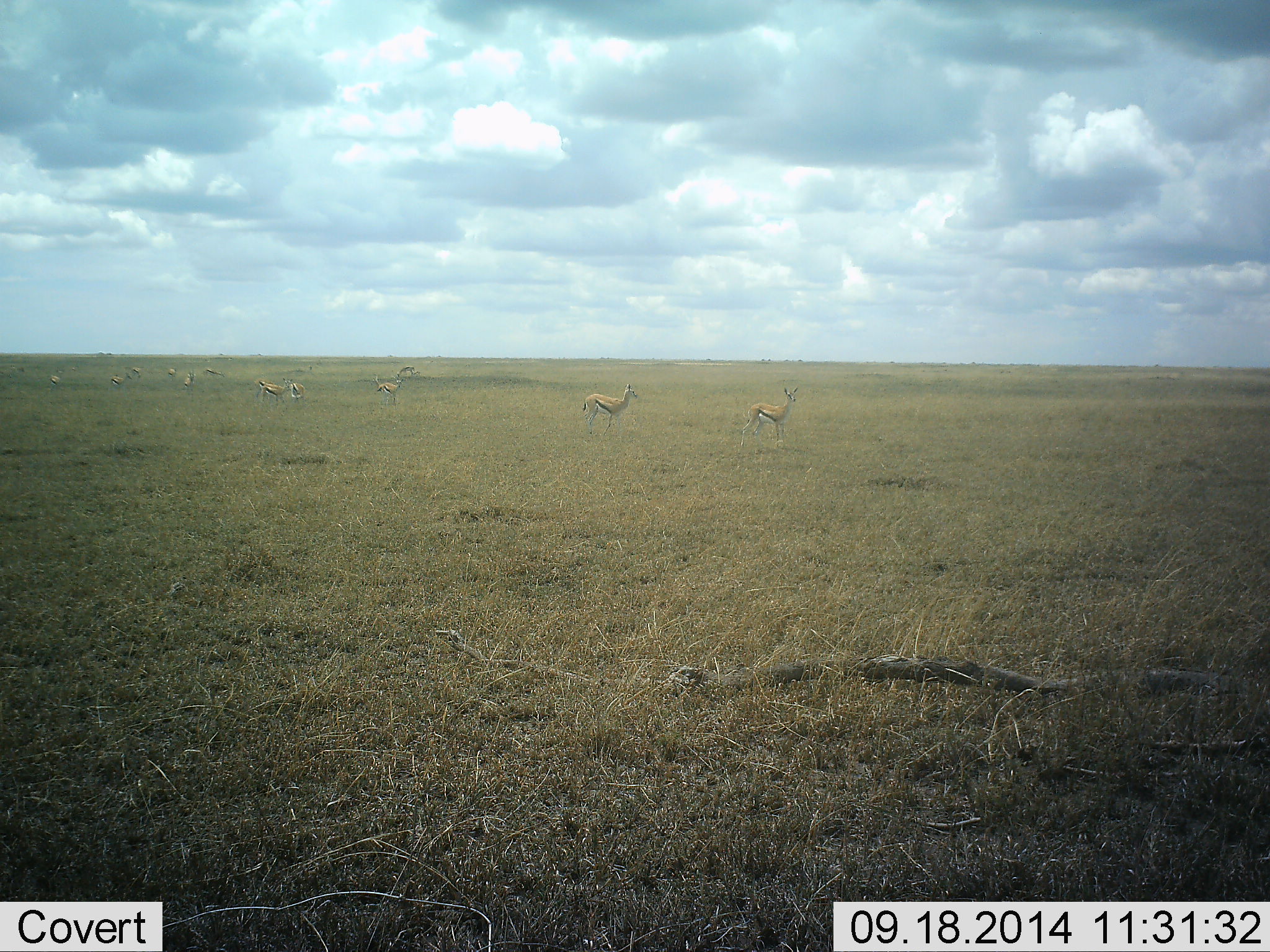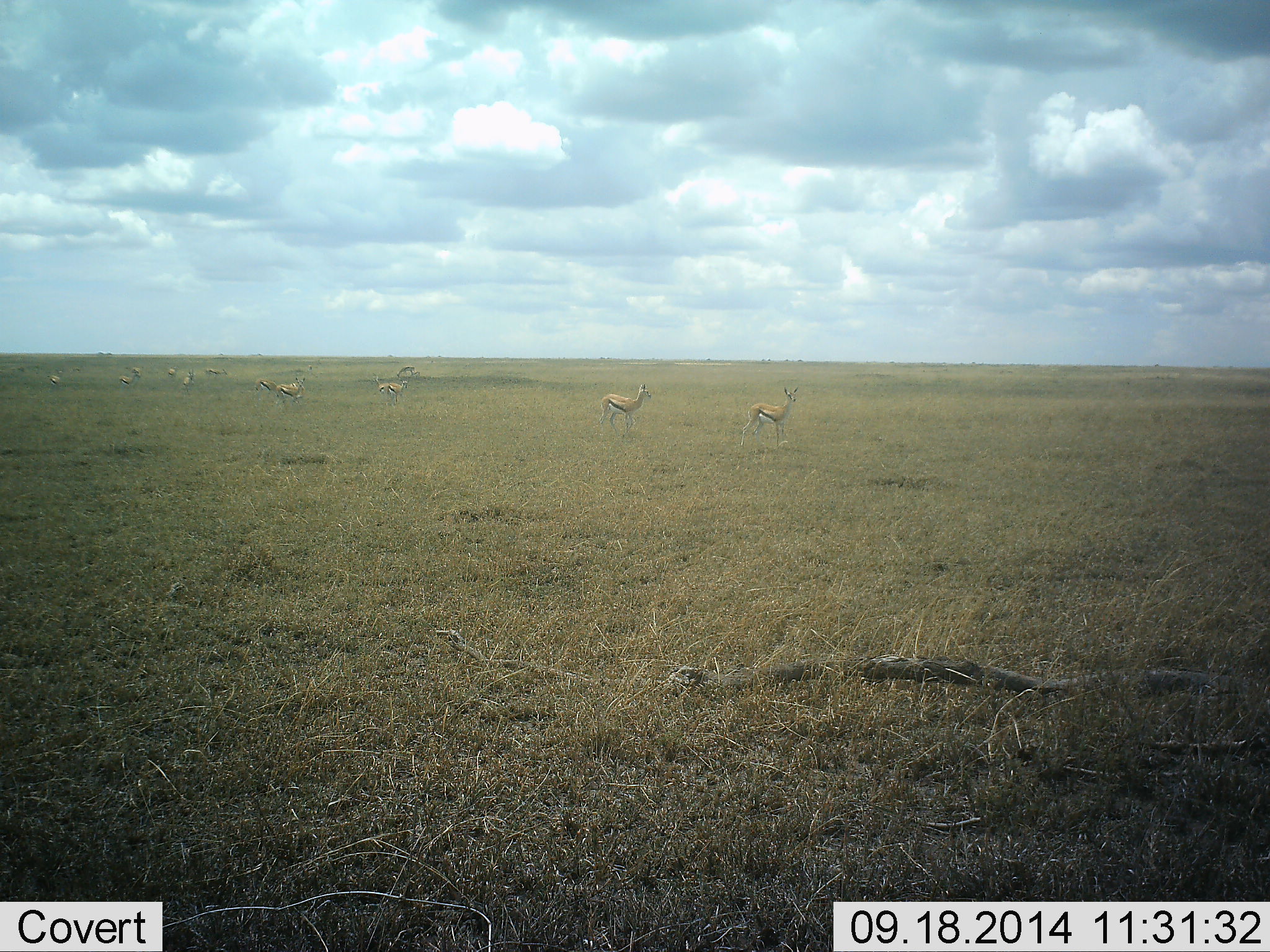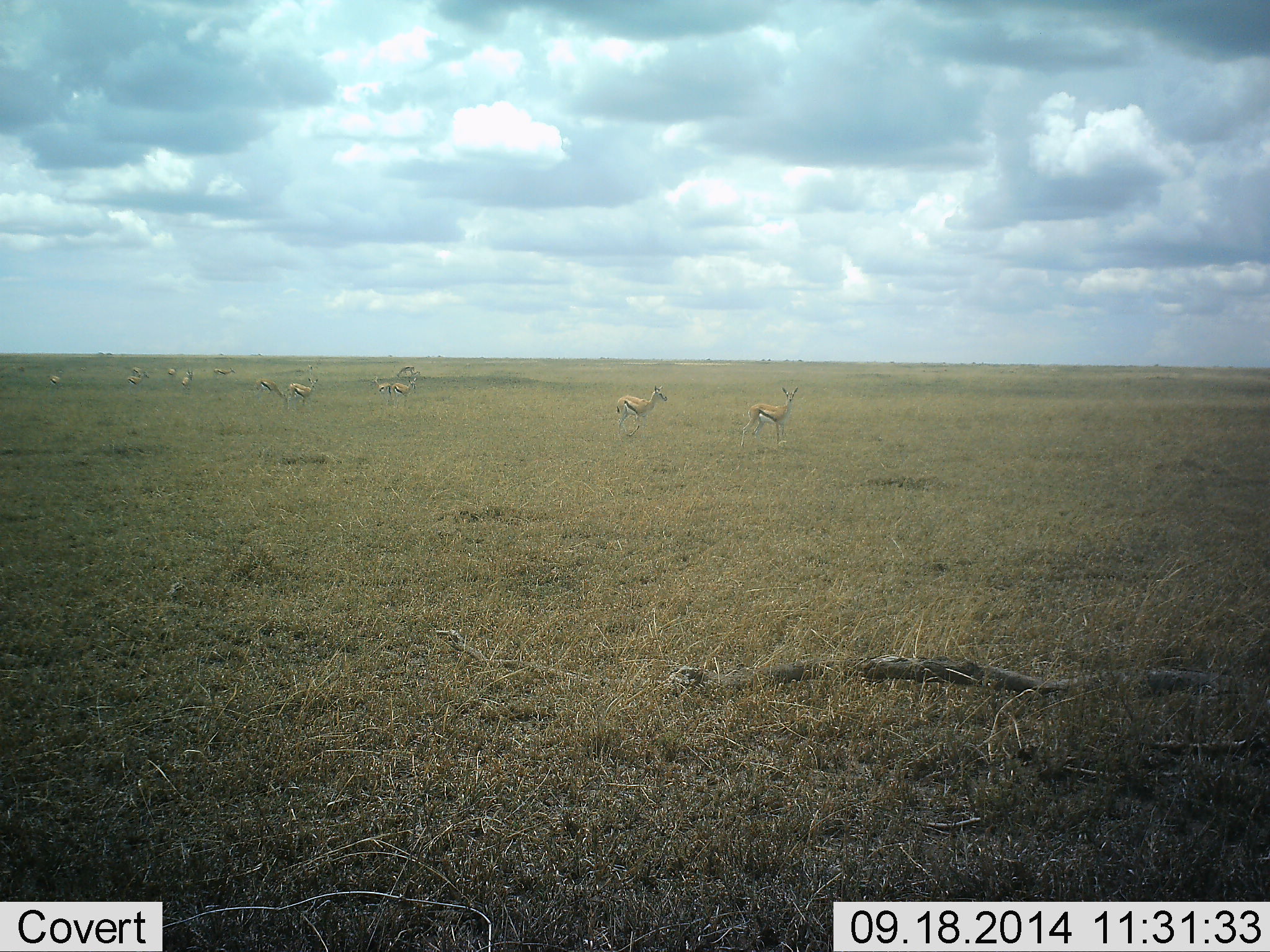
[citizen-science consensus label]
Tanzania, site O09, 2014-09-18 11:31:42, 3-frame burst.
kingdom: Animalia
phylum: Chordata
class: Mammalia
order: Artiodactyla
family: Bovidae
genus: Eudorcas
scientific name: Eudorcas thomsonii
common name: thomson's gazelle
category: gazellethomsons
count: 11-50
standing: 70%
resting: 0%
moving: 70%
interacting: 0%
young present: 0%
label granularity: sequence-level